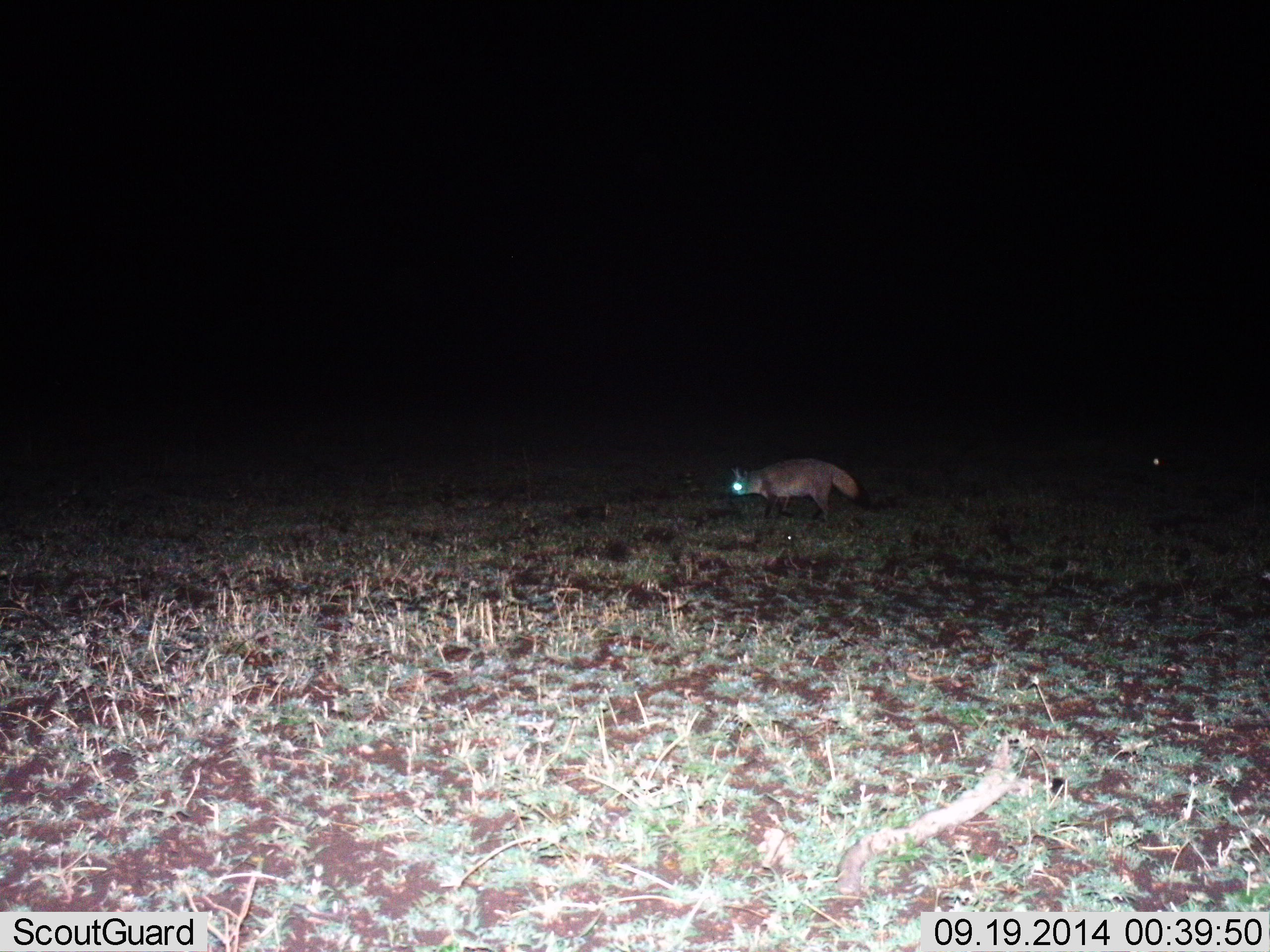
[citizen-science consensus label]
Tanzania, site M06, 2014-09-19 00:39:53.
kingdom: Animalia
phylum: Chordata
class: Mammalia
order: Carnivora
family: Canidae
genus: Otocyon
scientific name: Otocyon megalotis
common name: bat-eared fox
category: batearedfox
Batearedfox (bat-eared fox) (Otocyon megalotis), count 1. Behavior (volunteer vote fractions): standing 20%, resting 0%, moving 90%, interacting 0%. Young present (vote fraction): 0%. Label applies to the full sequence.